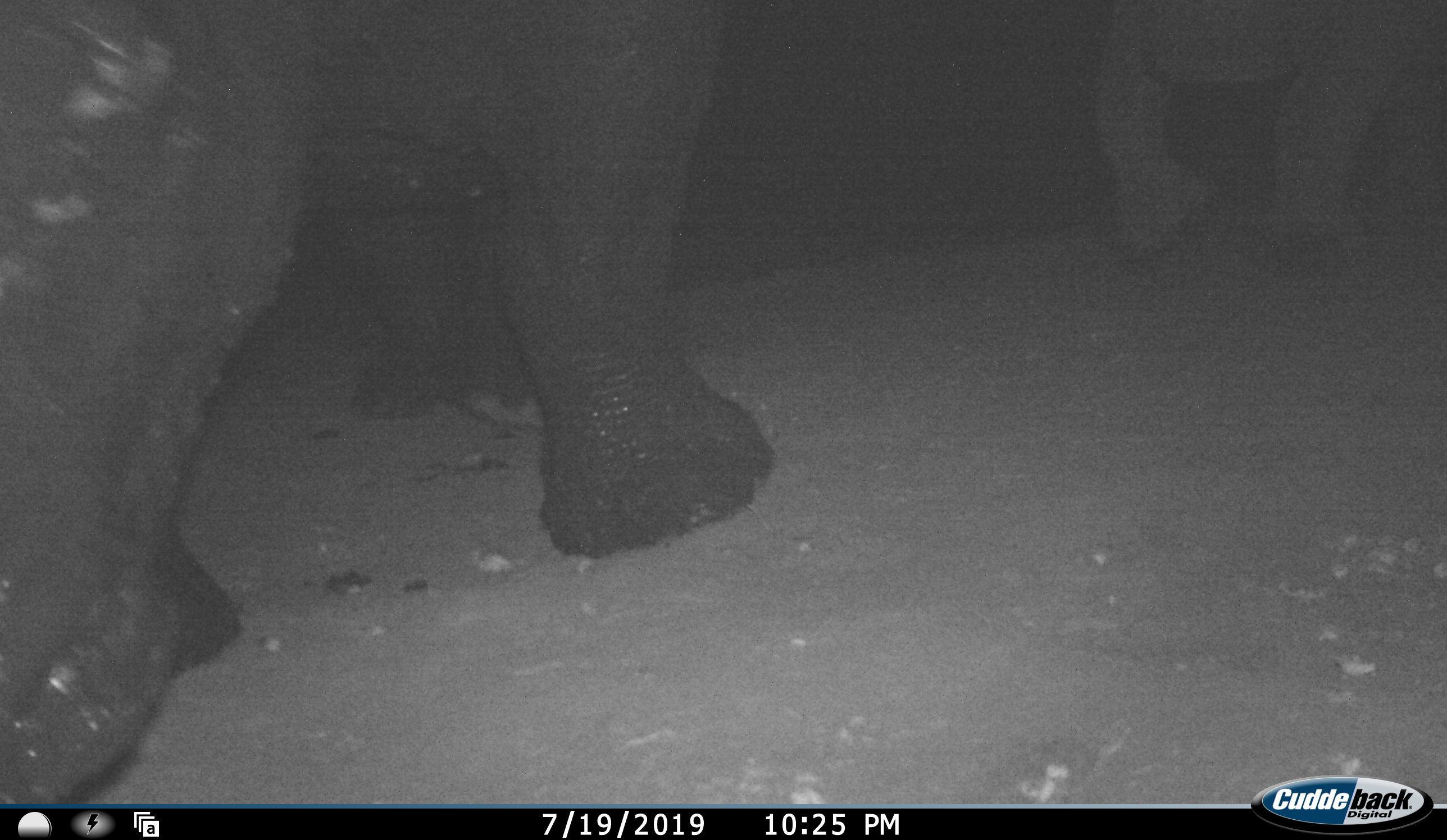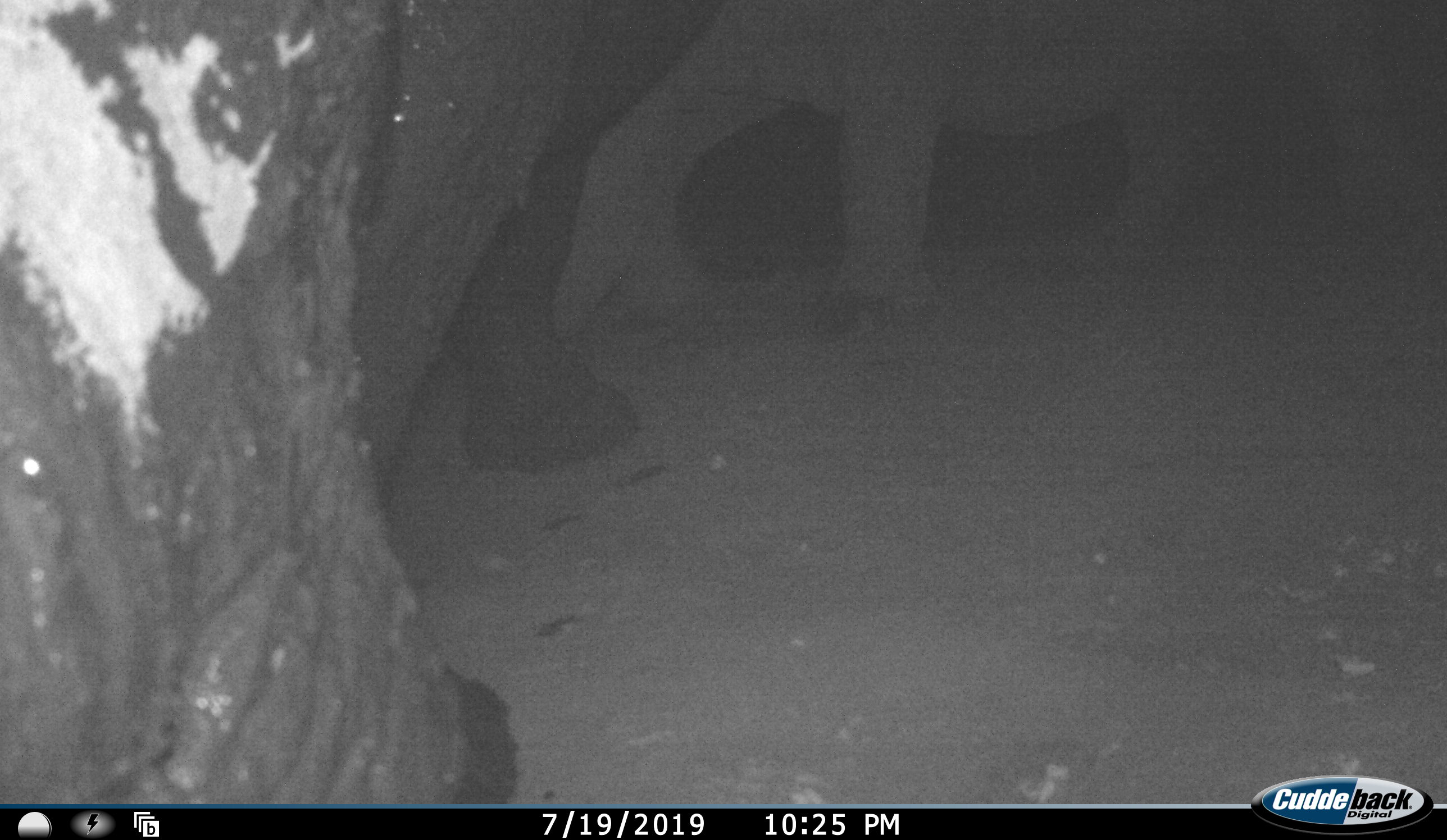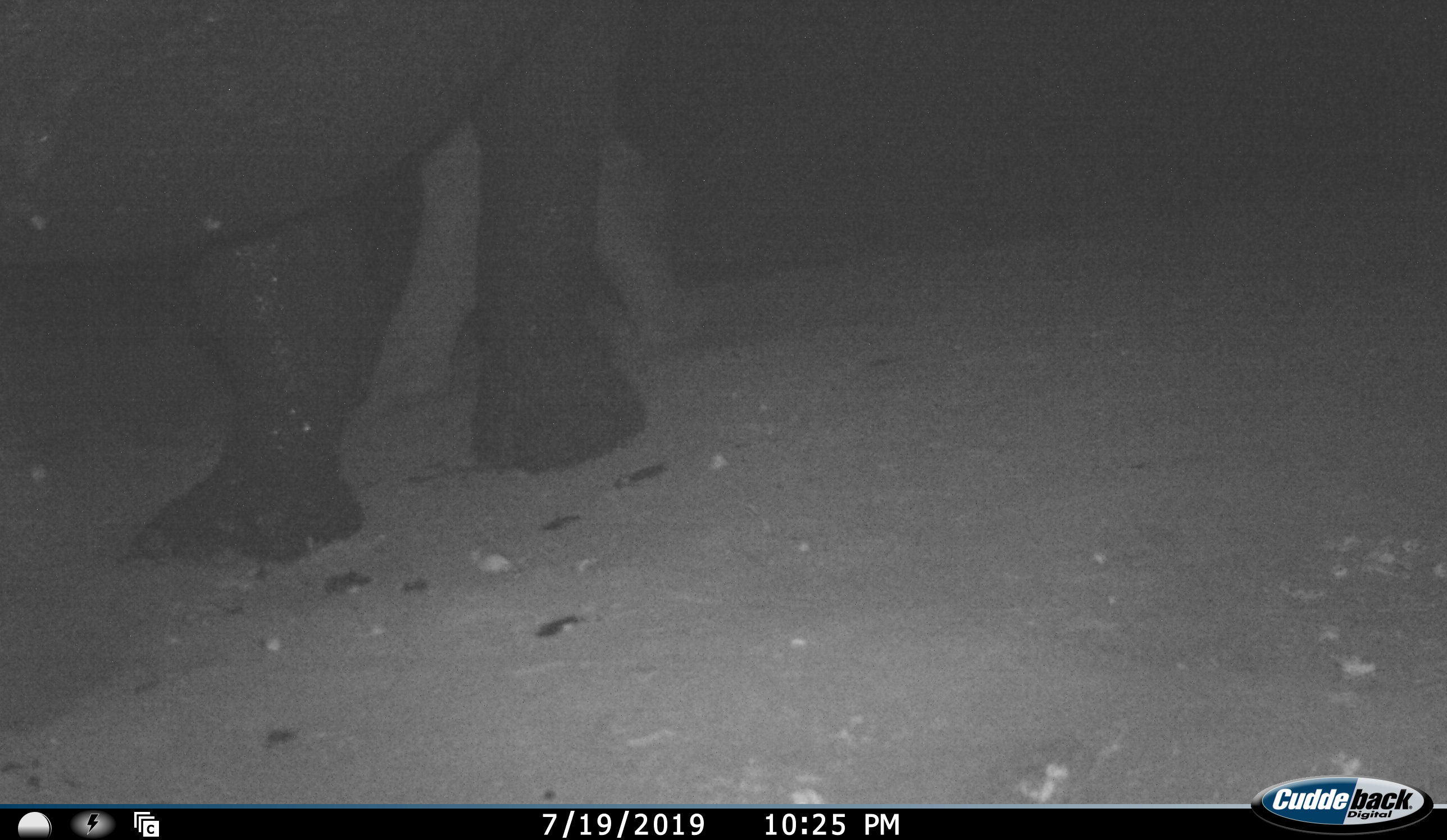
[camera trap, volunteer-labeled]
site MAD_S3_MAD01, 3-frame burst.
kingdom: Animalia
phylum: Chordata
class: Mammalia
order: Proboscidea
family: Elephantidae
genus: Loxodonta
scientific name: Loxodonta africana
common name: african bush elephant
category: elephant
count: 3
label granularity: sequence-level